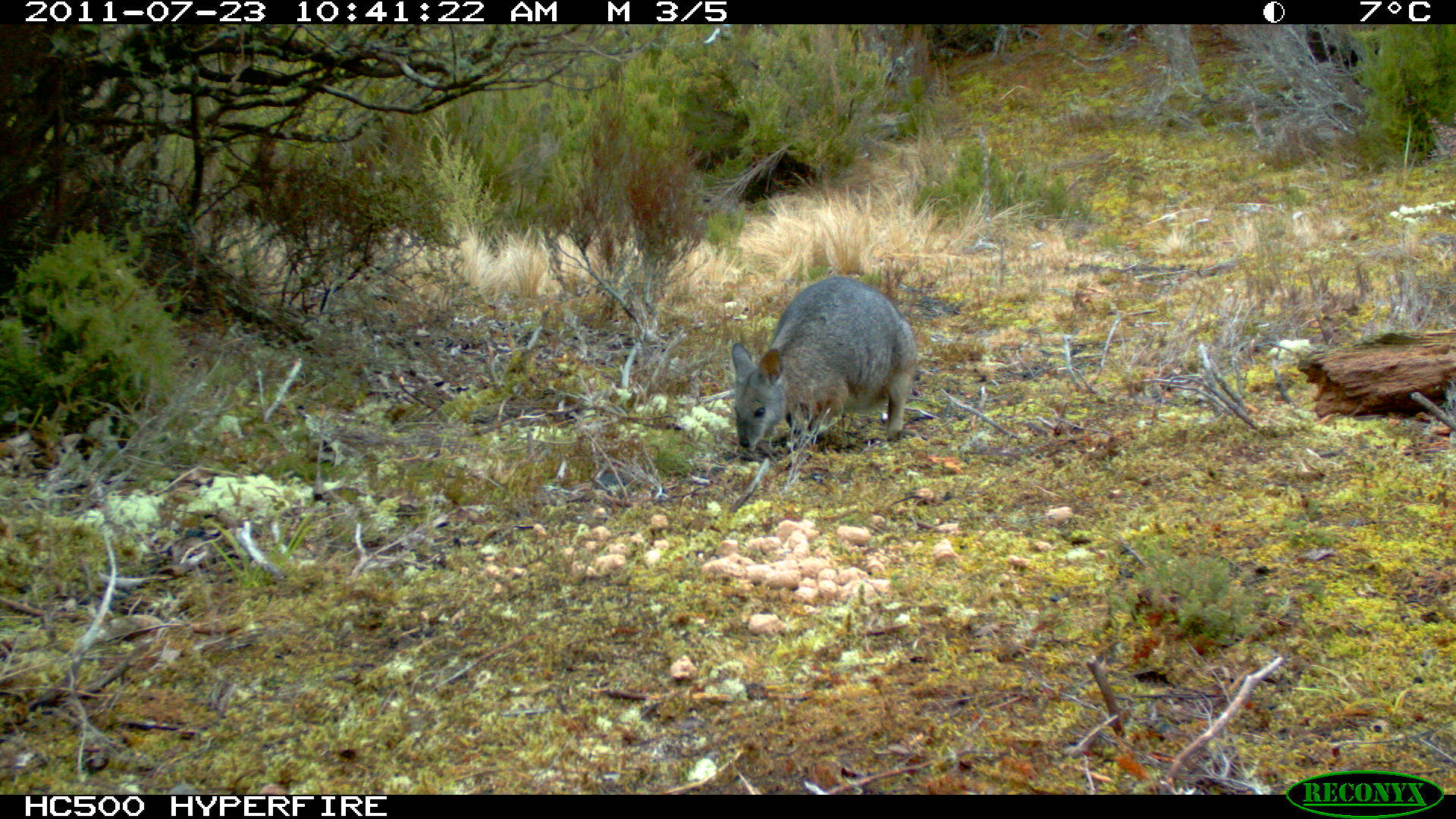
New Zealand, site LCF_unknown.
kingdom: Animalia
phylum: Chordata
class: Mammalia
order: Diprotodontia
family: Macropodidae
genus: Notamacropus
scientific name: Notamacropus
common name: wallaby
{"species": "wallaby (Notamacropus)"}